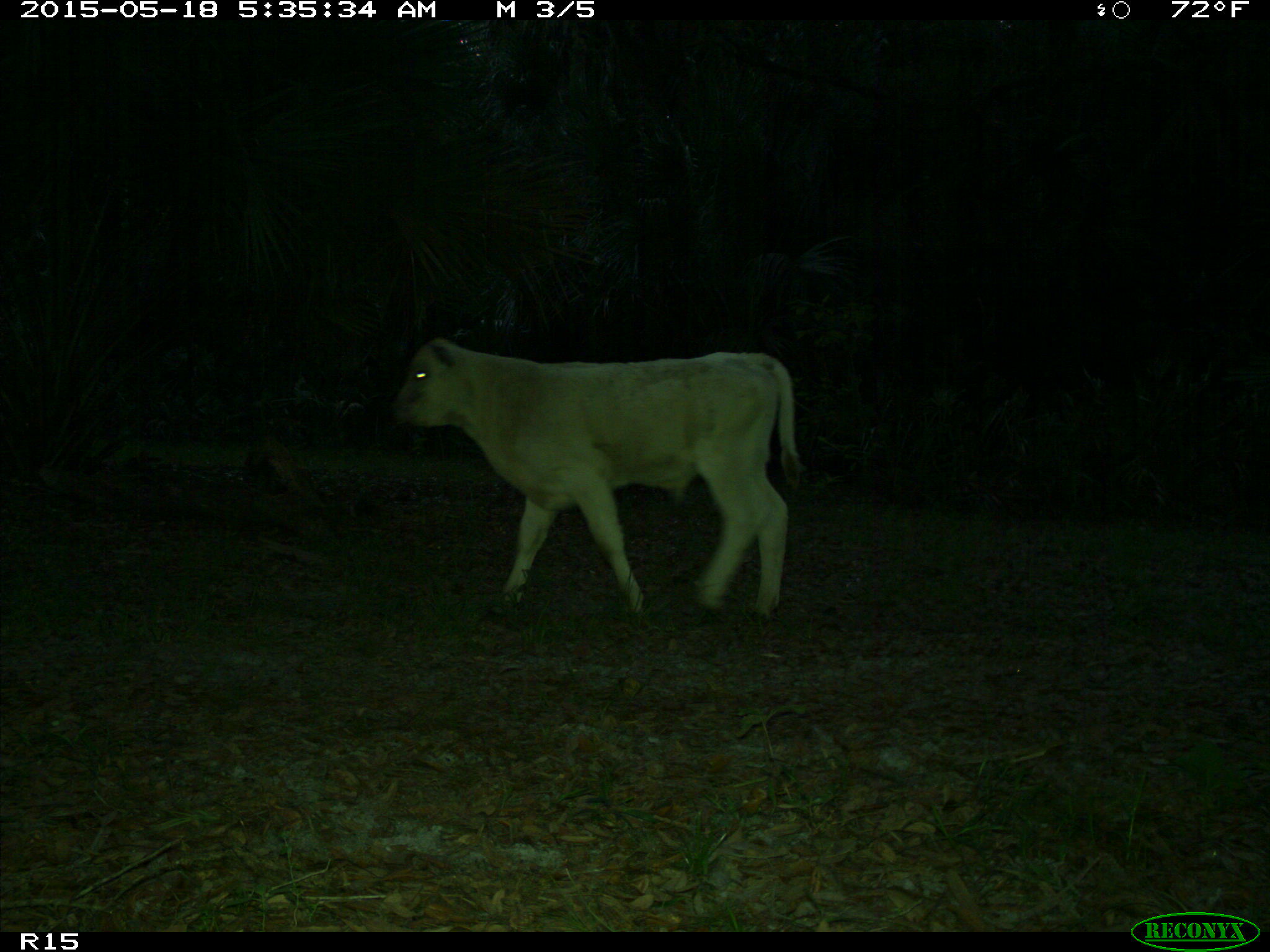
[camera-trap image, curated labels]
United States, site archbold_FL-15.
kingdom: Animalia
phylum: Chordata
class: Mammalia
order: Artiodactyla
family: Bovidae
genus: Bos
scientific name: Bos taurus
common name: domestic cow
Bos taurus (domestic cow).